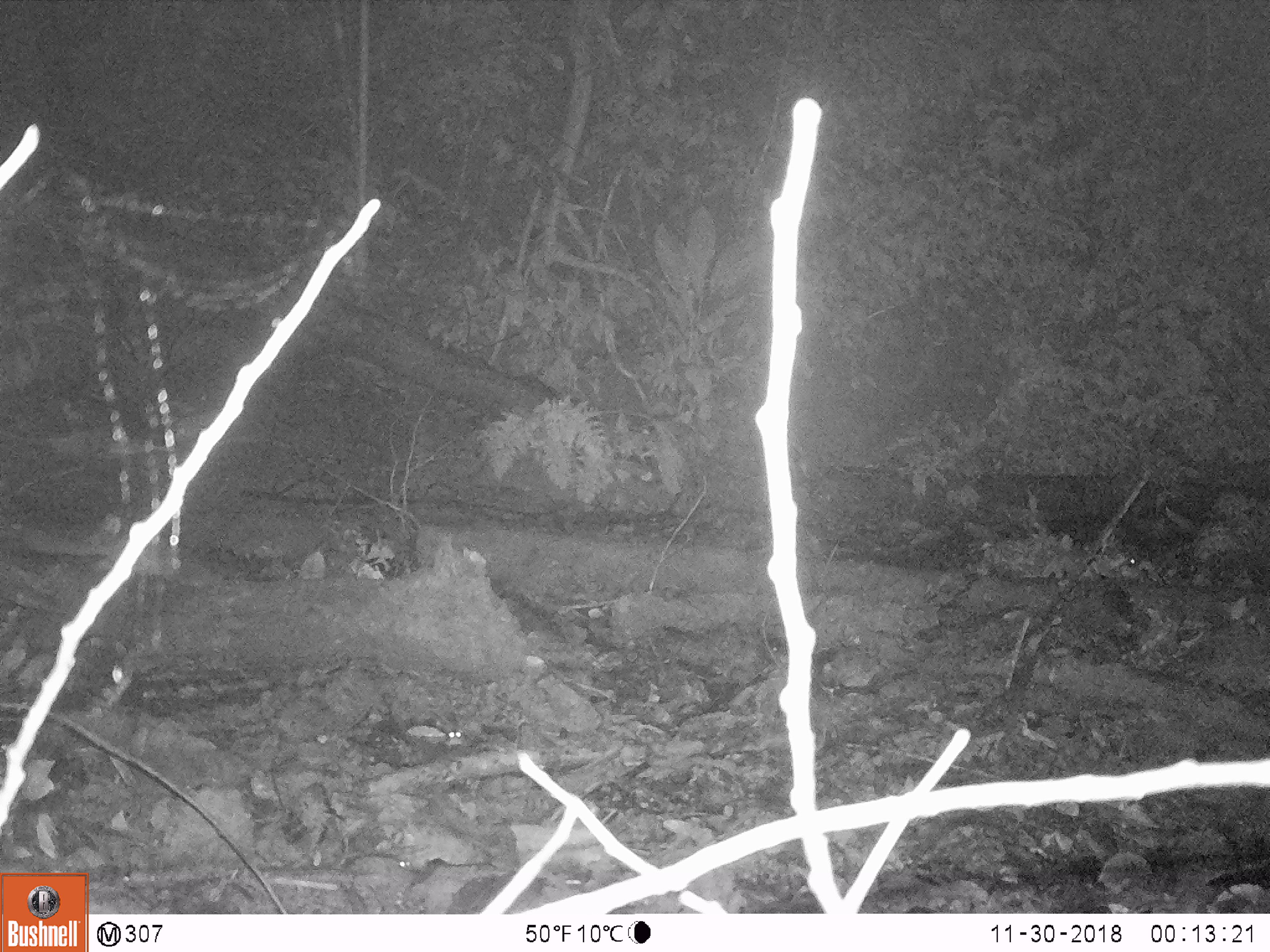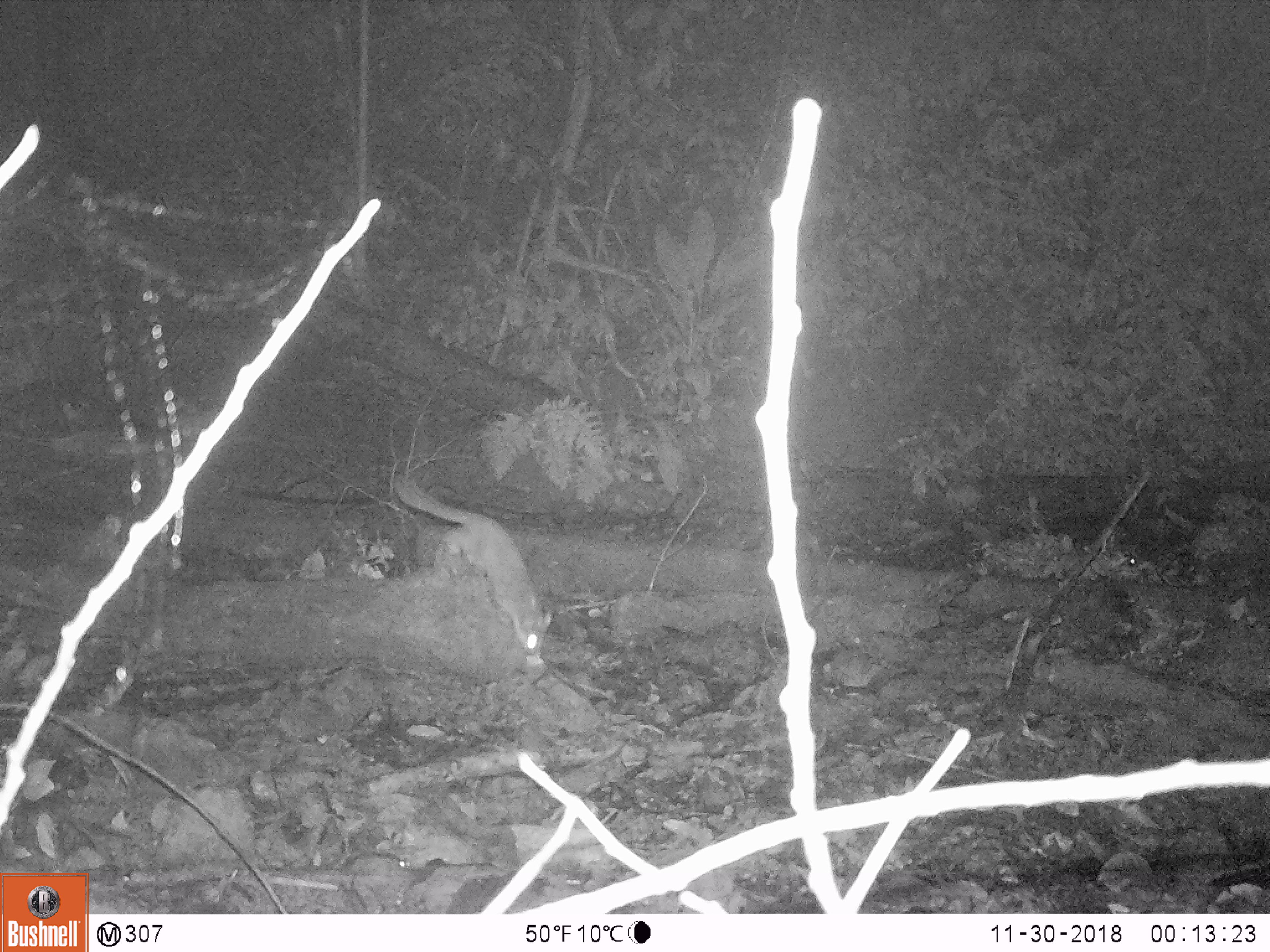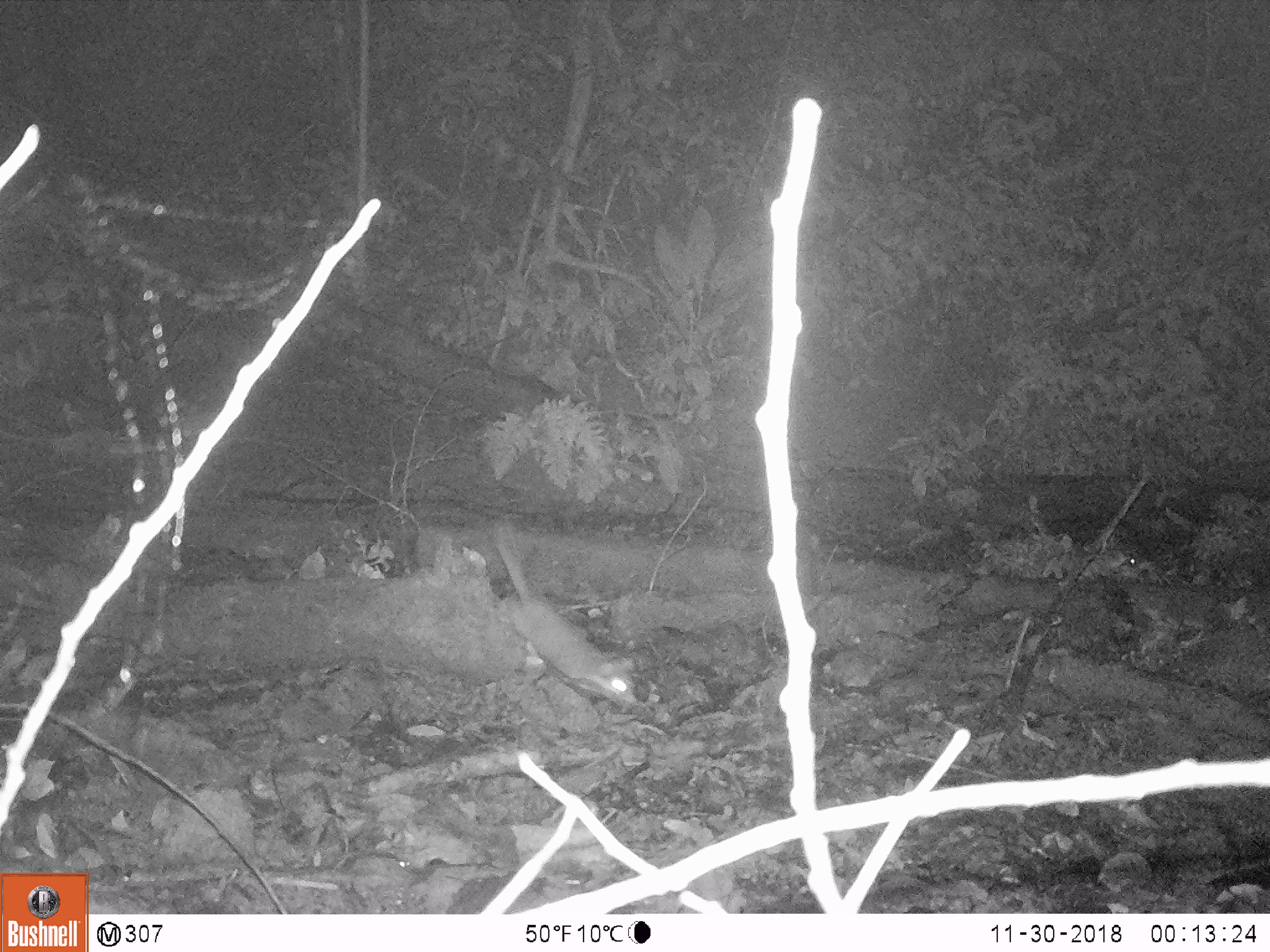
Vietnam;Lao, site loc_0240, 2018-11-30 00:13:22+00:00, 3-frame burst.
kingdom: Animalia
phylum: Chordata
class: Mammalia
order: Carnivora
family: Mustelidae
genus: Melogale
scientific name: Melogale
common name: ferret badger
Ferret badger (Melogale). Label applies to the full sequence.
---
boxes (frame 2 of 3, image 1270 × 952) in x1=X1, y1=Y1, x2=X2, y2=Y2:
ferret badger: x1=388, y1=472, x2=552, y2=655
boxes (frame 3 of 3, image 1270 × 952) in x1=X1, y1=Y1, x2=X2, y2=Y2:
ferret badger: x1=493, y1=515, x2=637, y2=707